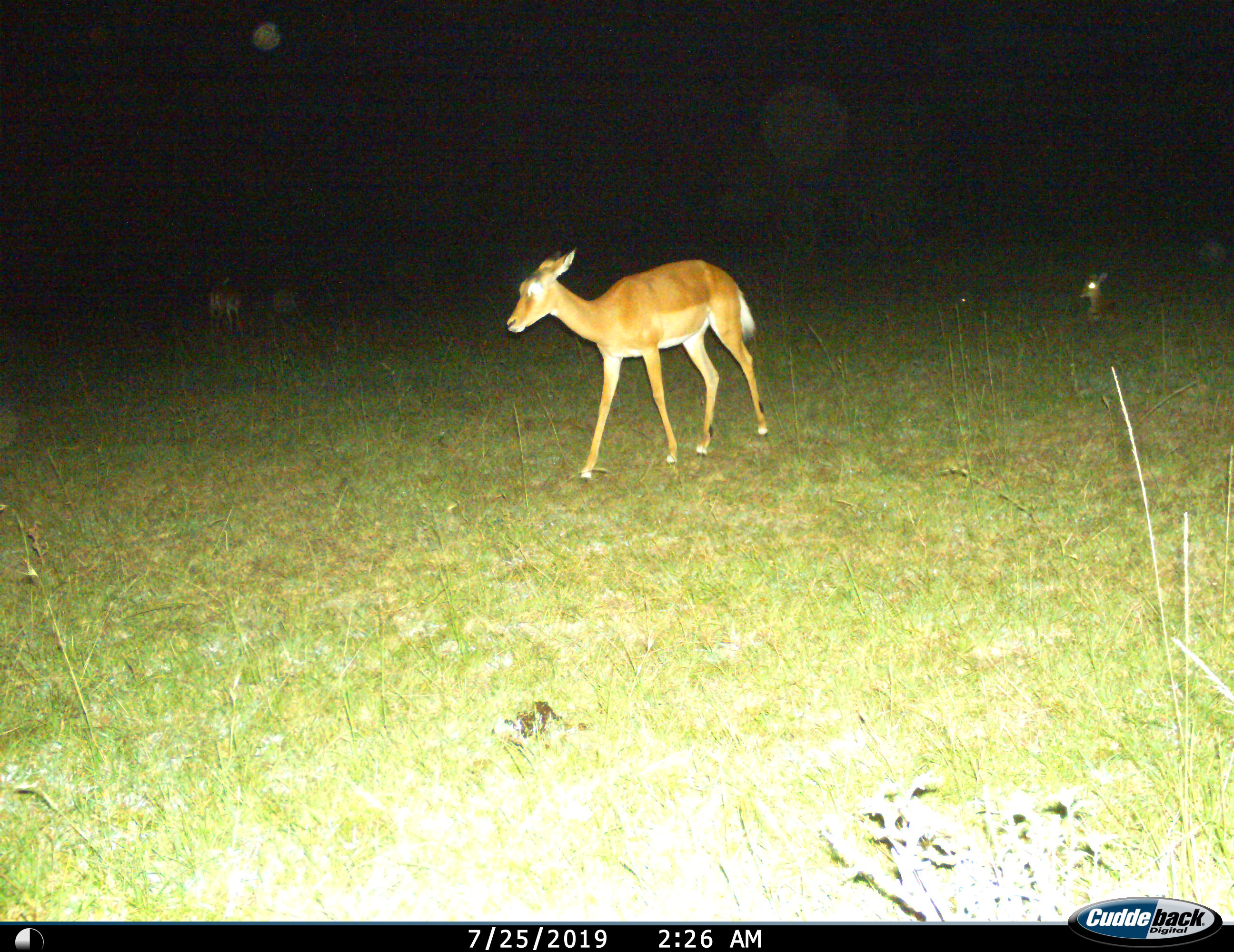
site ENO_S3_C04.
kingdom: Animalia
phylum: Chordata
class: Mammalia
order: Artiodactyla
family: Bovidae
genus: Aepyceros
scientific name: Aepyceros melampus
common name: impala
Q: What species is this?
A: Impala (Aepyceros melampus).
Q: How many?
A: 2.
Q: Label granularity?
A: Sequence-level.